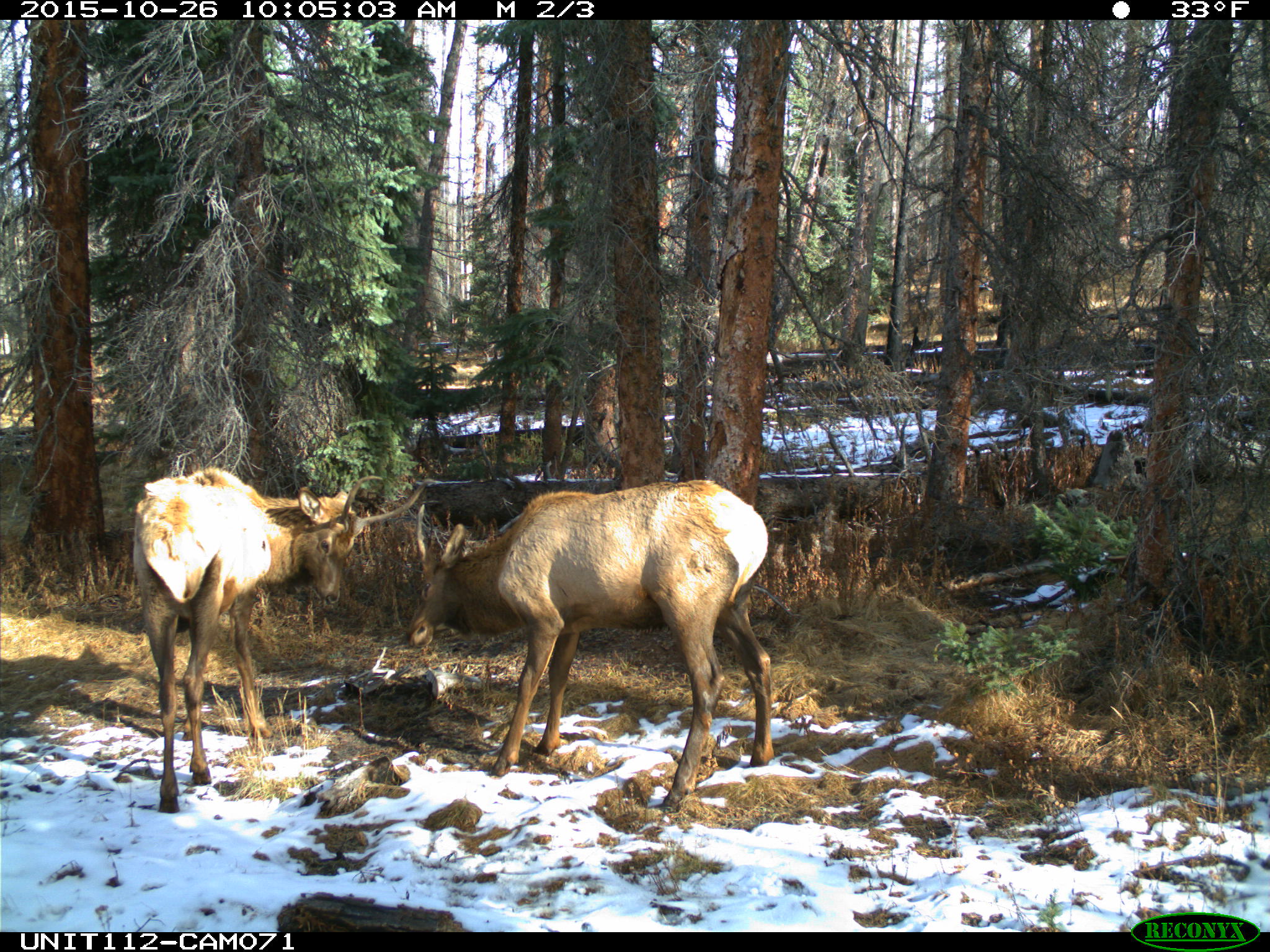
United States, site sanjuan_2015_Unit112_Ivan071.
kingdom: Animalia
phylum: Chordata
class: Mammalia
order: Artiodactyla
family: Cervidae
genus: Cervus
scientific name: Cervus elaphus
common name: red deer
Cervus elaphus (red deer).